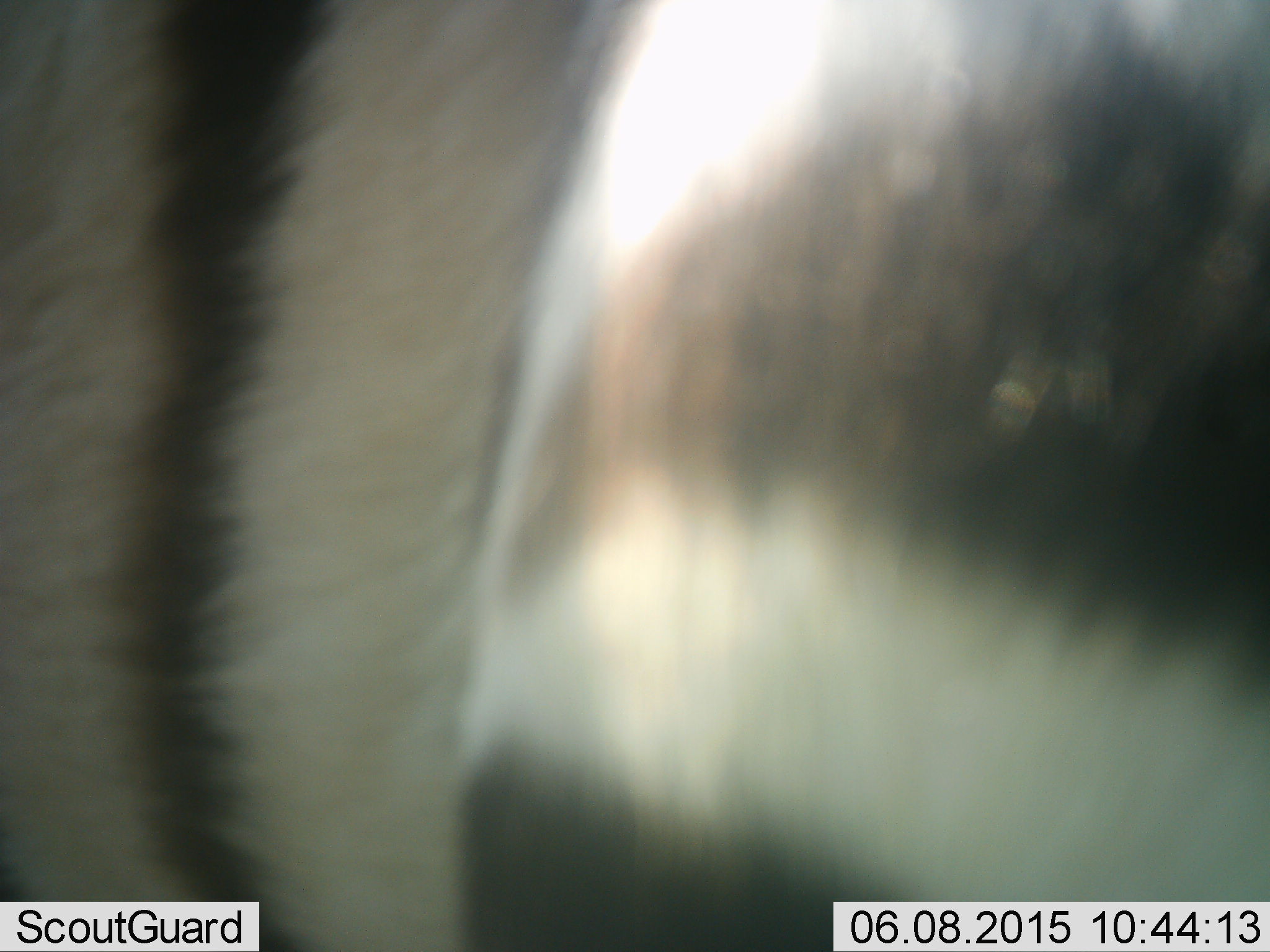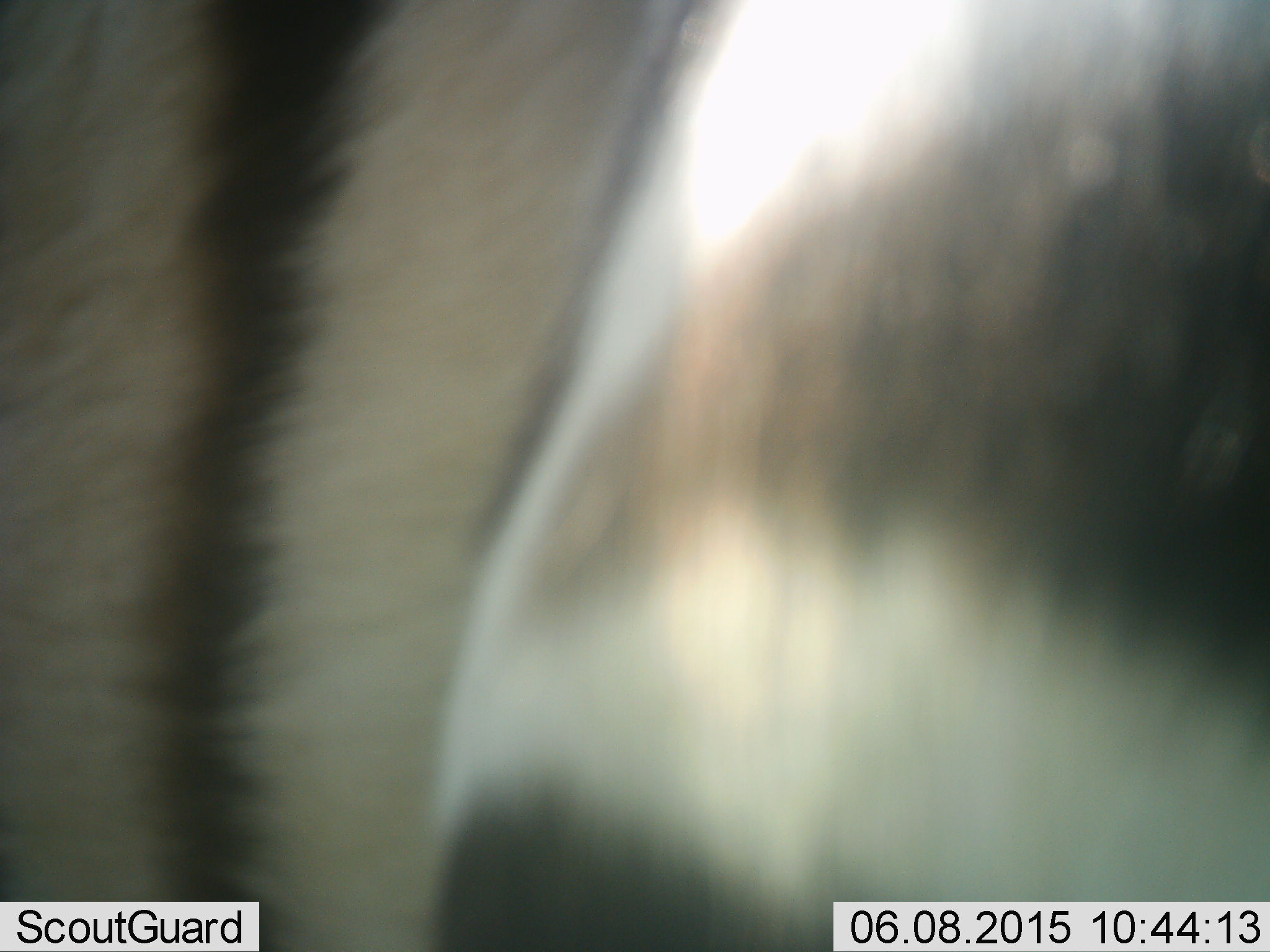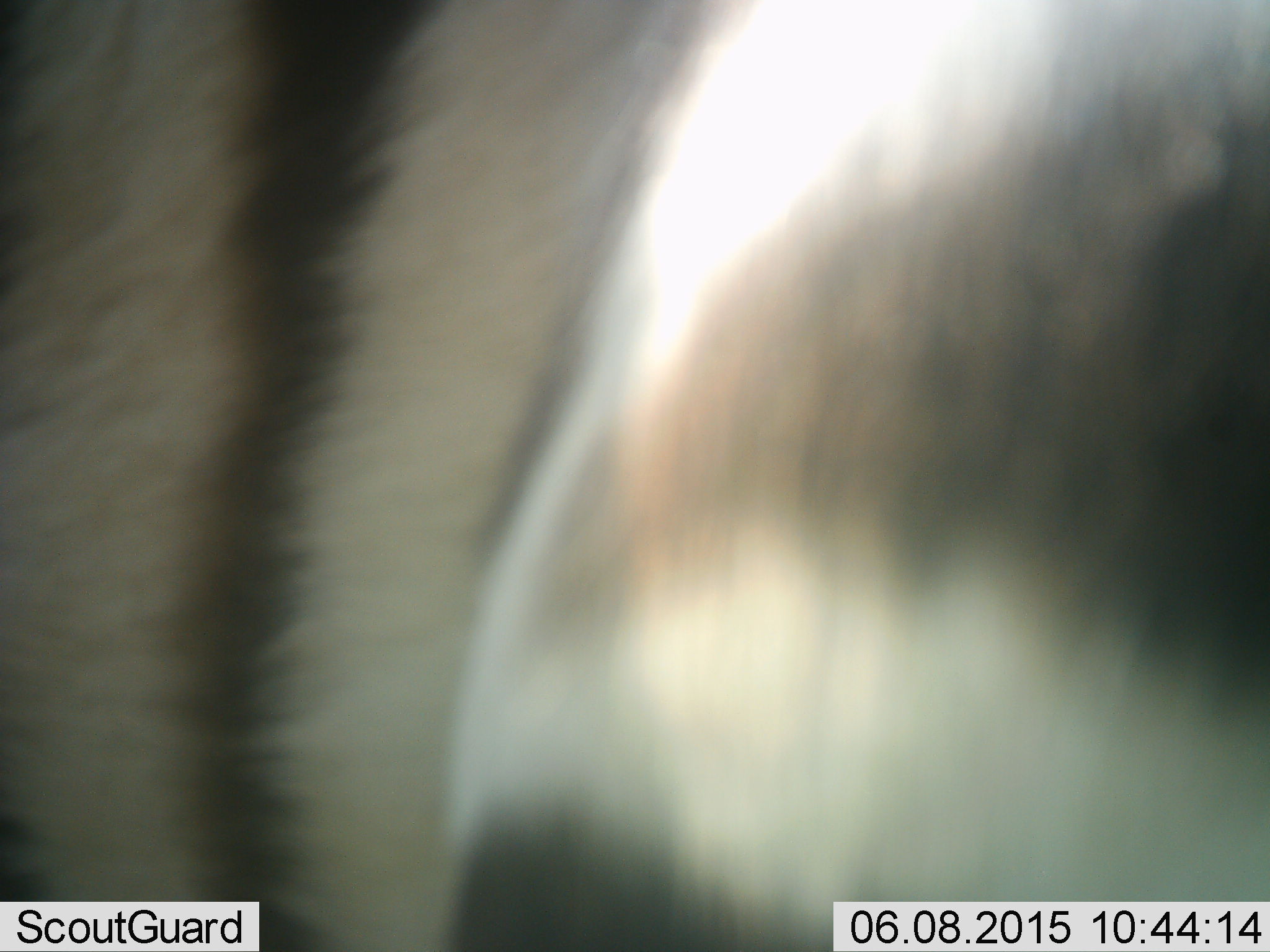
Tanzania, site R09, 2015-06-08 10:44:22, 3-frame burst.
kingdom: Animalia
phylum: Chordata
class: Mammalia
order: Perissodactyla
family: Equidae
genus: Equus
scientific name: Equus quagga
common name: plains zebra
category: zebra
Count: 1.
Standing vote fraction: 90%.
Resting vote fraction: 0%.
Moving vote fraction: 0%.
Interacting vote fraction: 10%.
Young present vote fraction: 0%.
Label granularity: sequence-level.